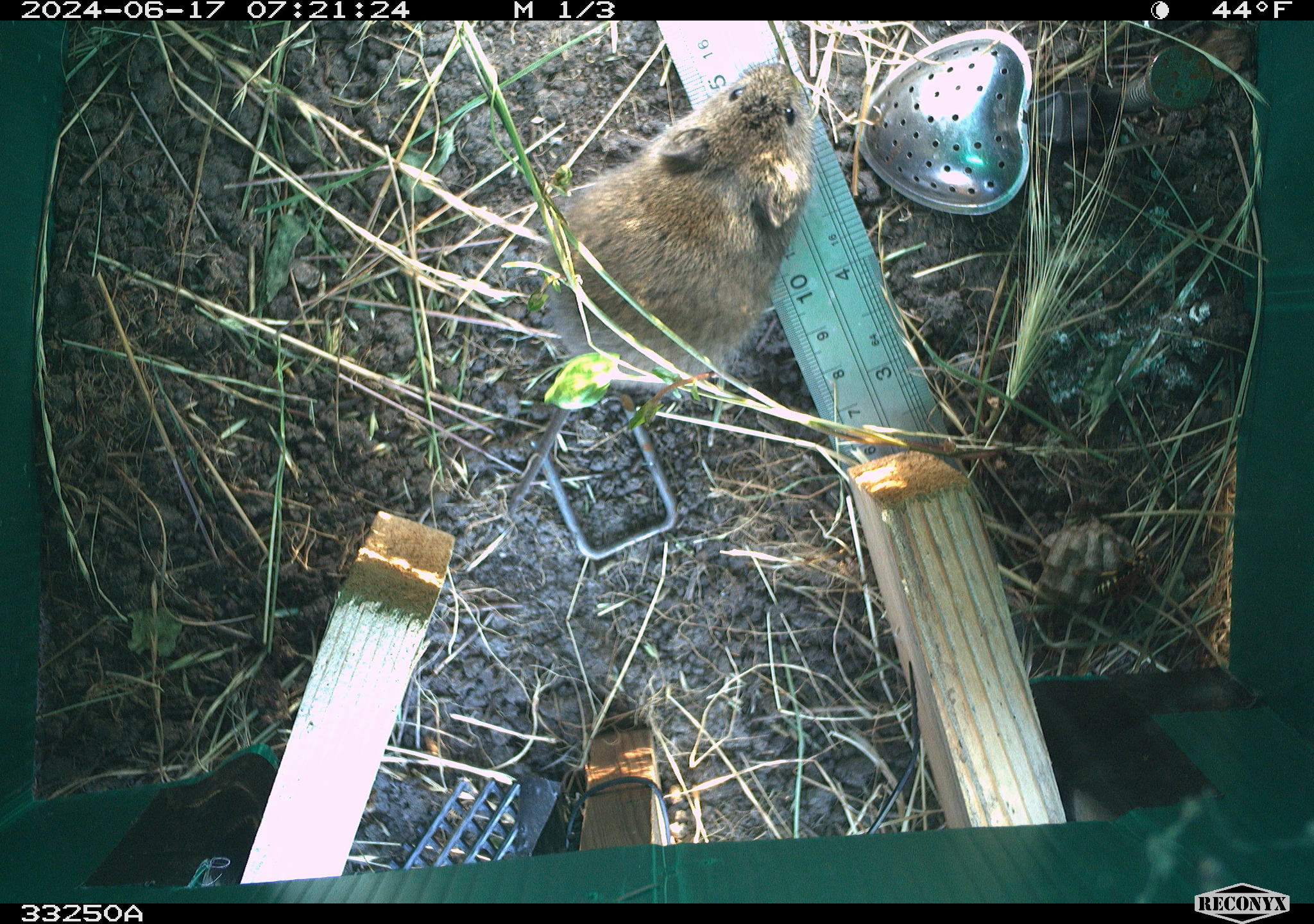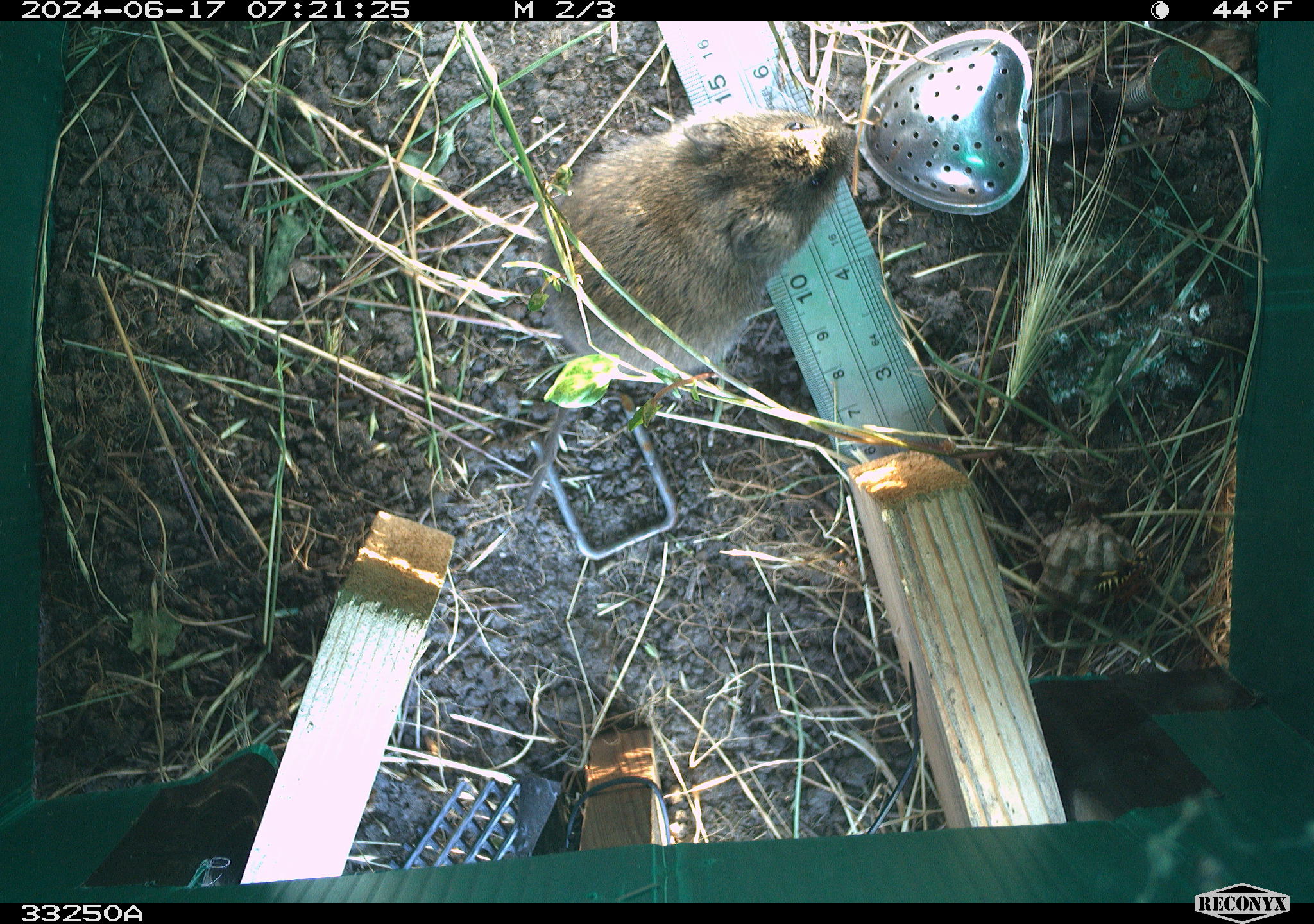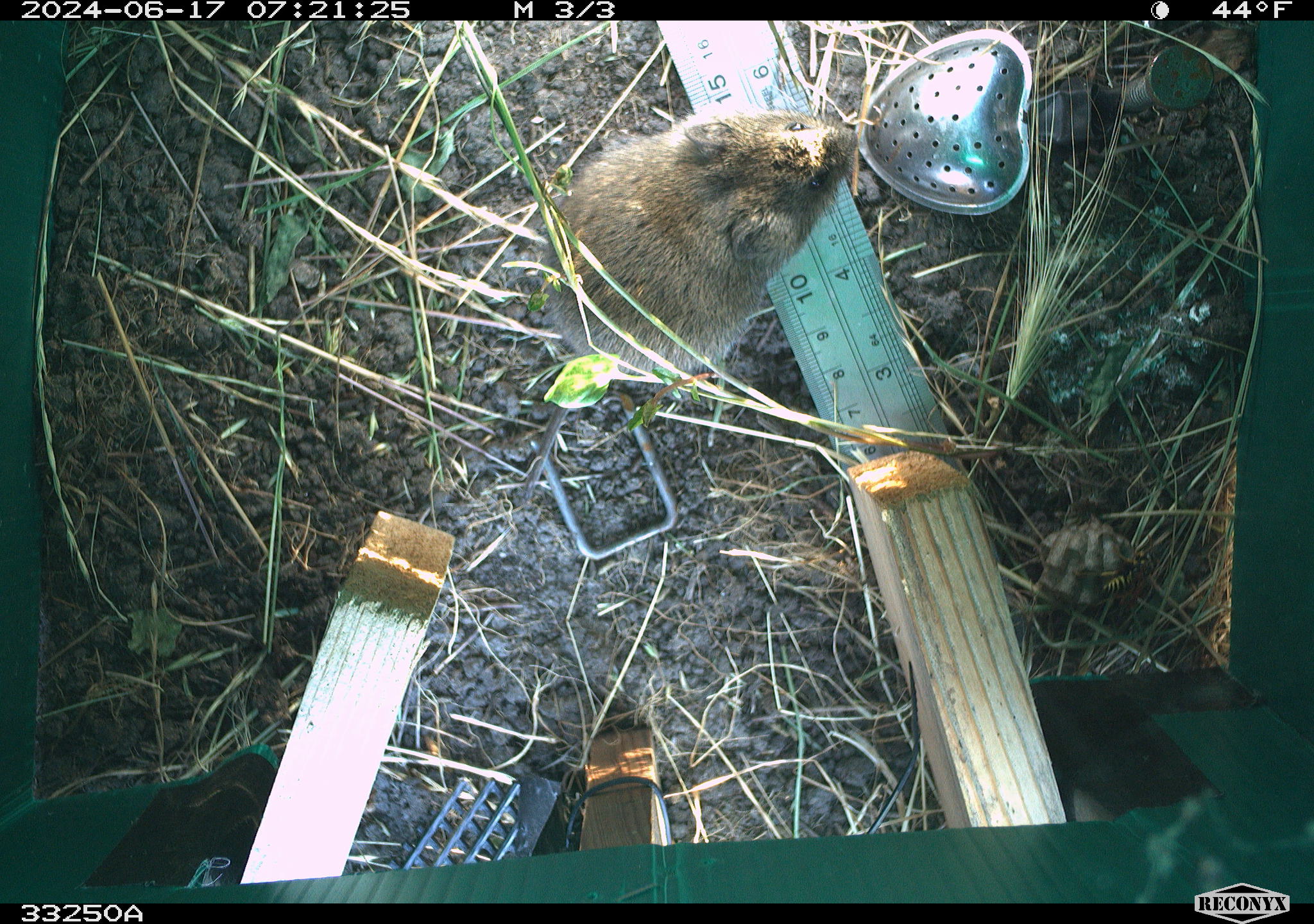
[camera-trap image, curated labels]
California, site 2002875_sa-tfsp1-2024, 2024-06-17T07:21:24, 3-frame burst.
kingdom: Animalia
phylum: Chordata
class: Mammalia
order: Rodentia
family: Cricetidae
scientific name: Arvicolinae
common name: voles, lemmings, and muskrats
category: arvicolinae subfamily